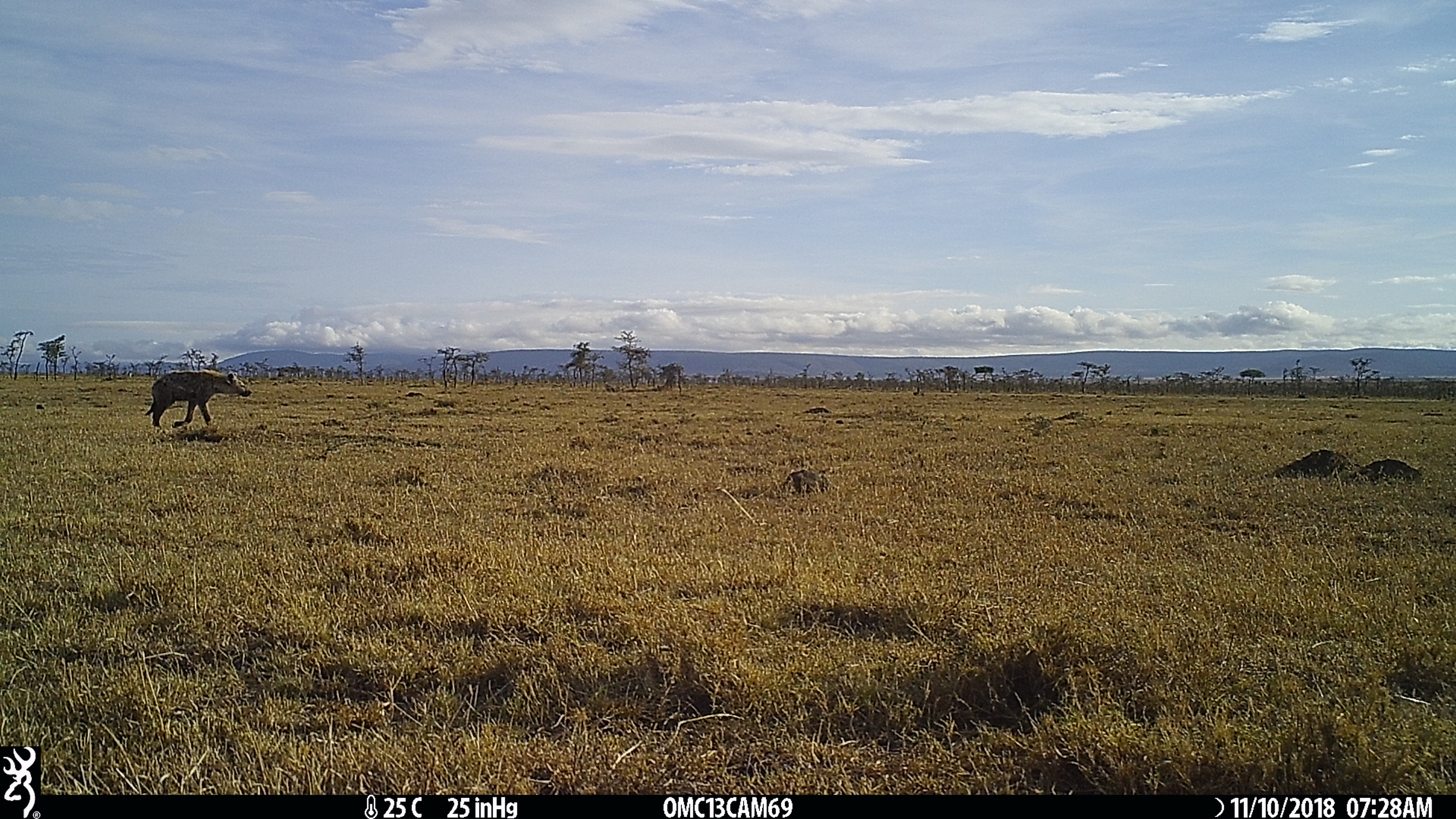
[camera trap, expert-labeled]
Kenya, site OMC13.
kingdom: Animalia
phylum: Chordata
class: Mammalia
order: Carnivora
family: Hyaenidae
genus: Crocuta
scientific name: Crocuta crocuta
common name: spotted hyena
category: hyena spotted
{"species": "hyena spotted (spotted hyena) (Crocuta crocuta)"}